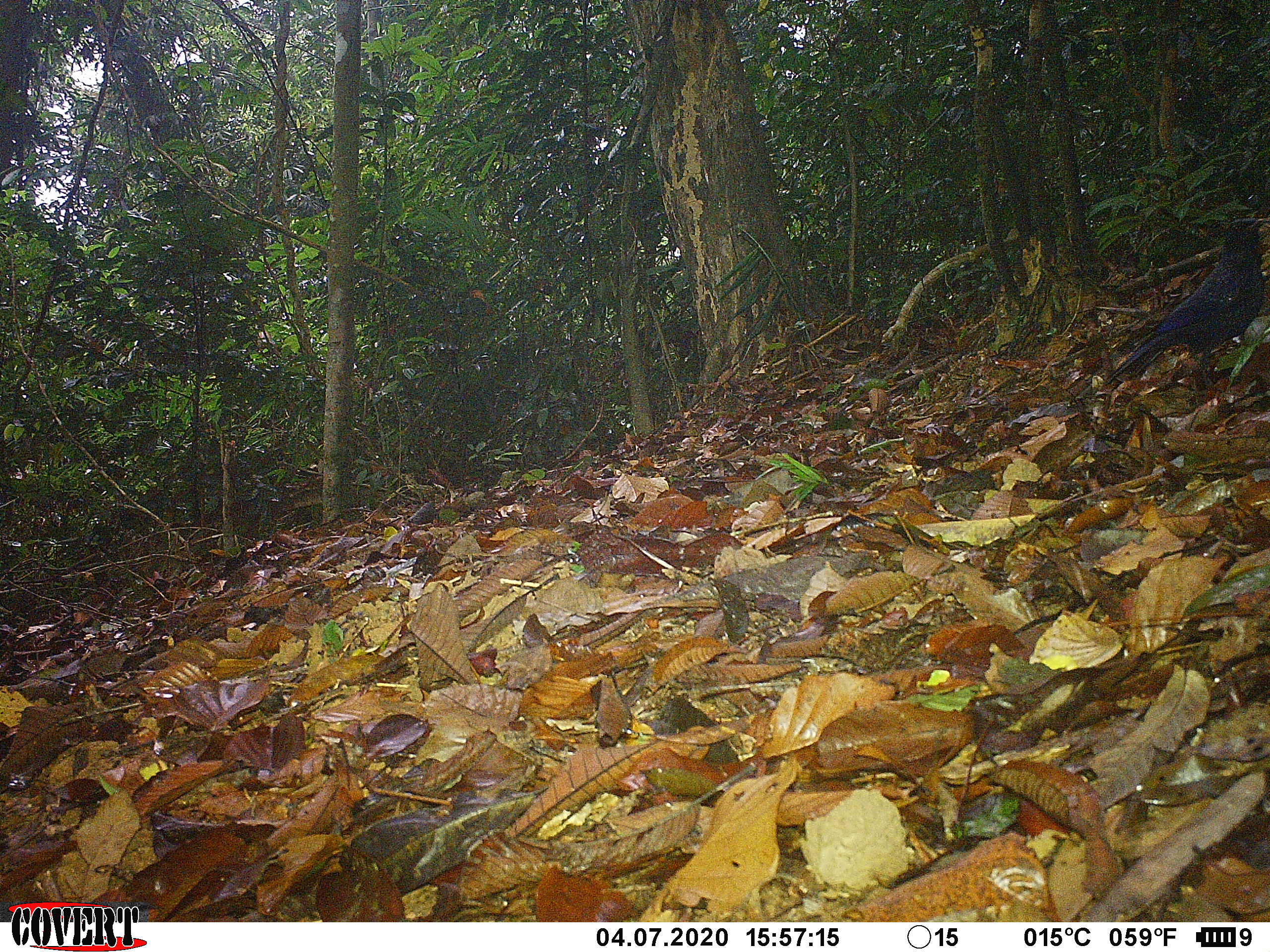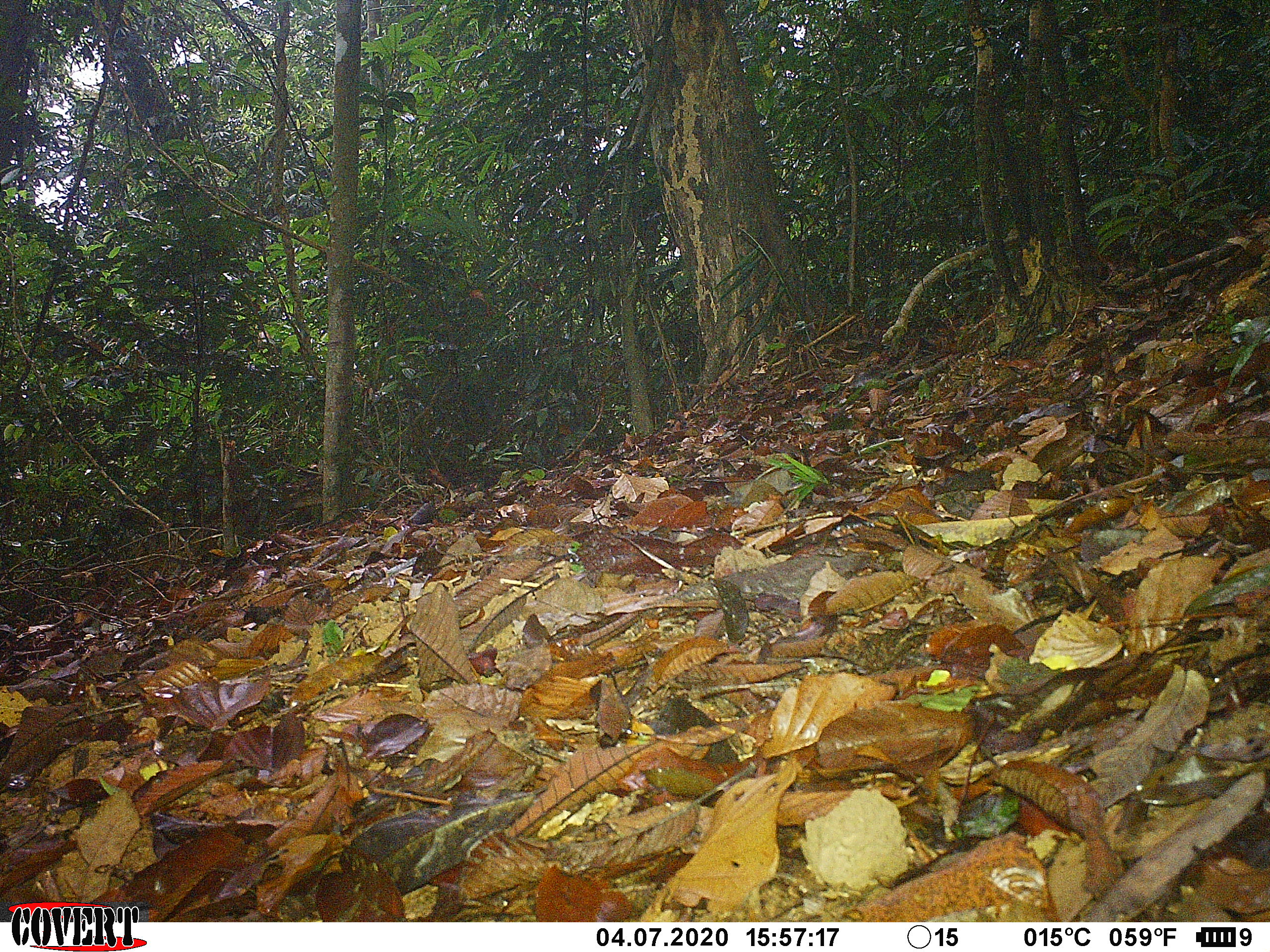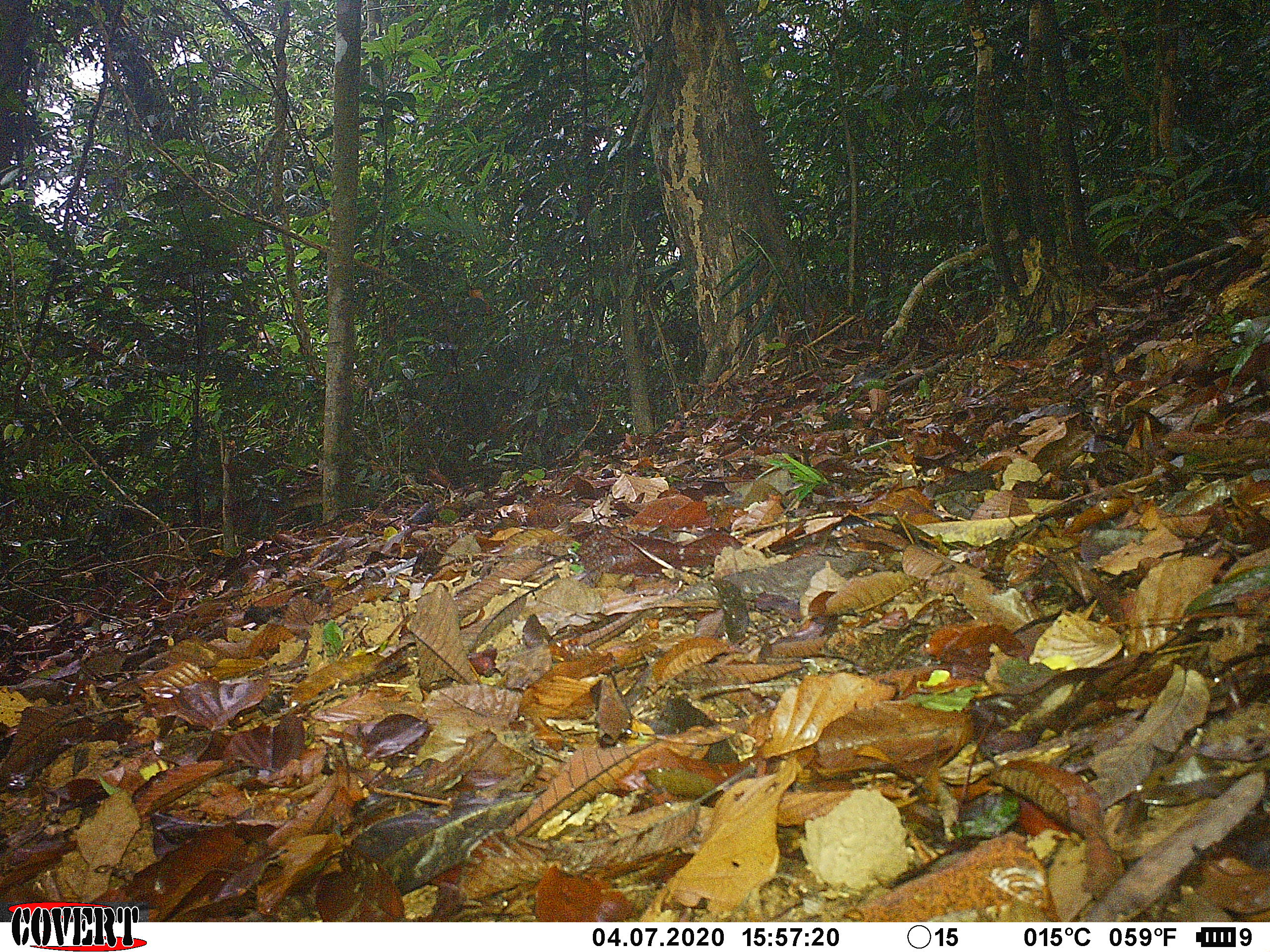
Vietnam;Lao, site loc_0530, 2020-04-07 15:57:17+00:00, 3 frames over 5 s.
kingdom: Animalia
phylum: Chordata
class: Aves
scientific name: Aves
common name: bird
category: unidentified bird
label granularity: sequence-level